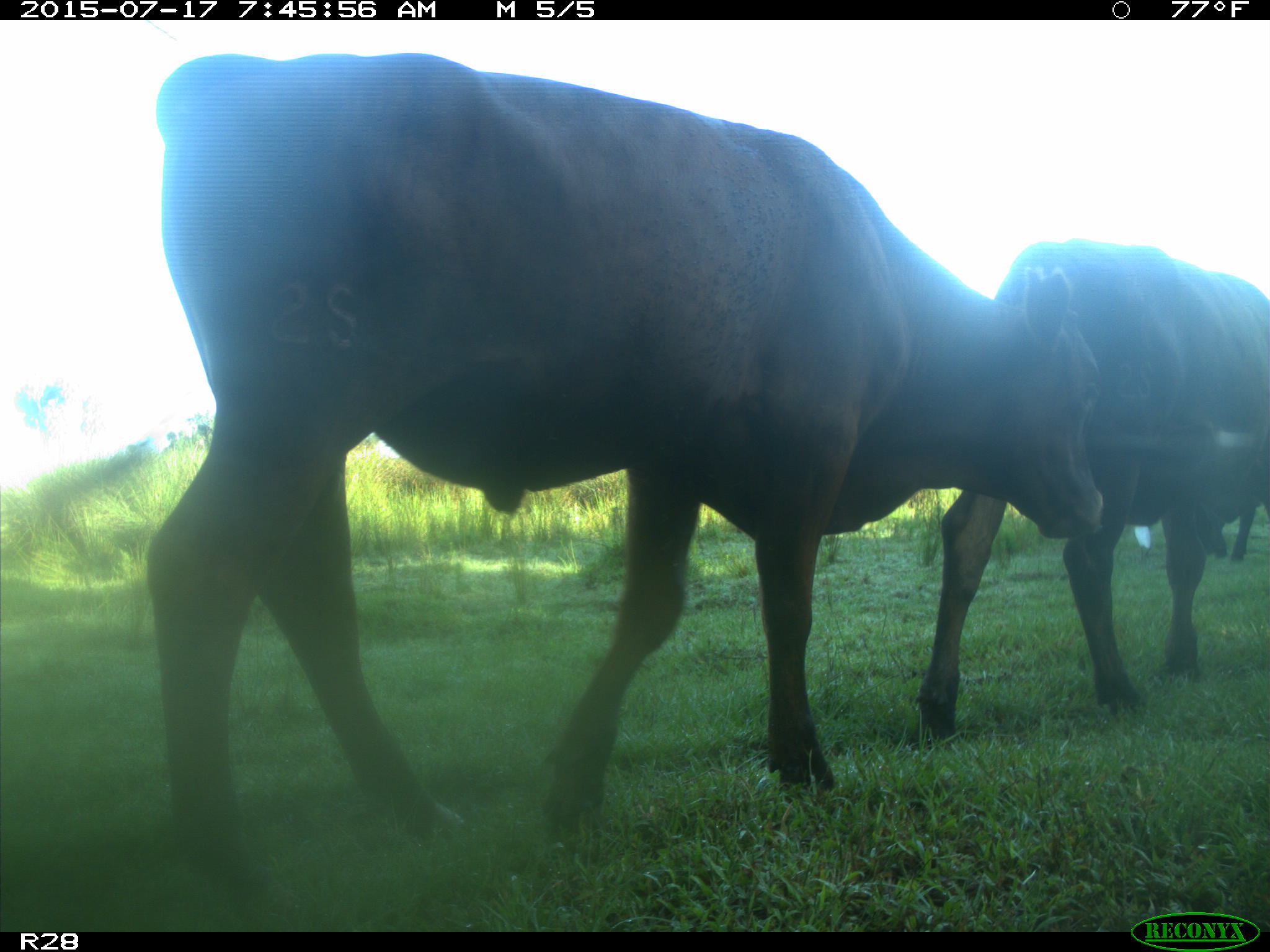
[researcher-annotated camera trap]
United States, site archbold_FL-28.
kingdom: Animalia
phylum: Chordata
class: Mammalia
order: Artiodactyla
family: Bovidae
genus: Bos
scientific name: Bos taurus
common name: domestic cow